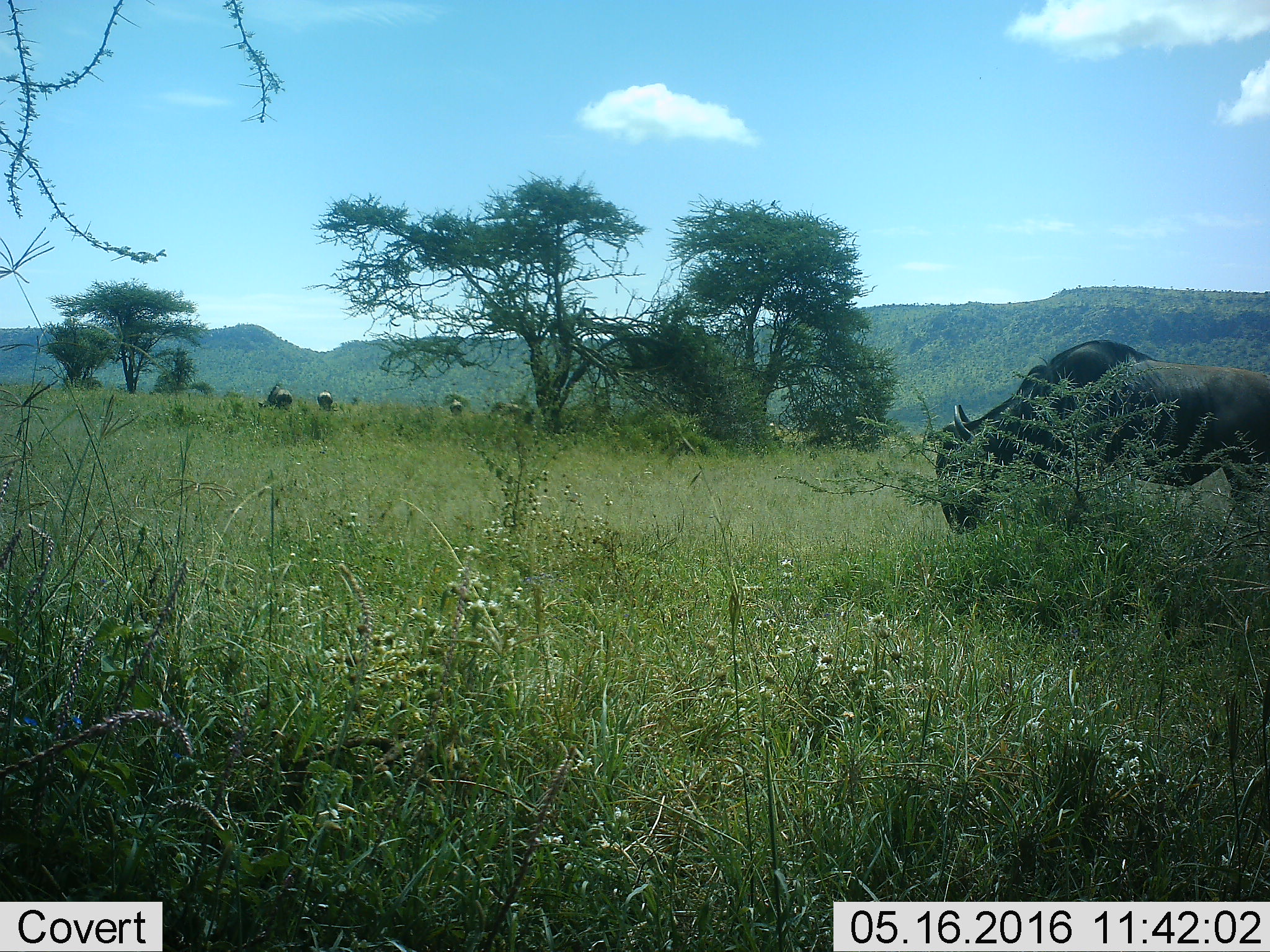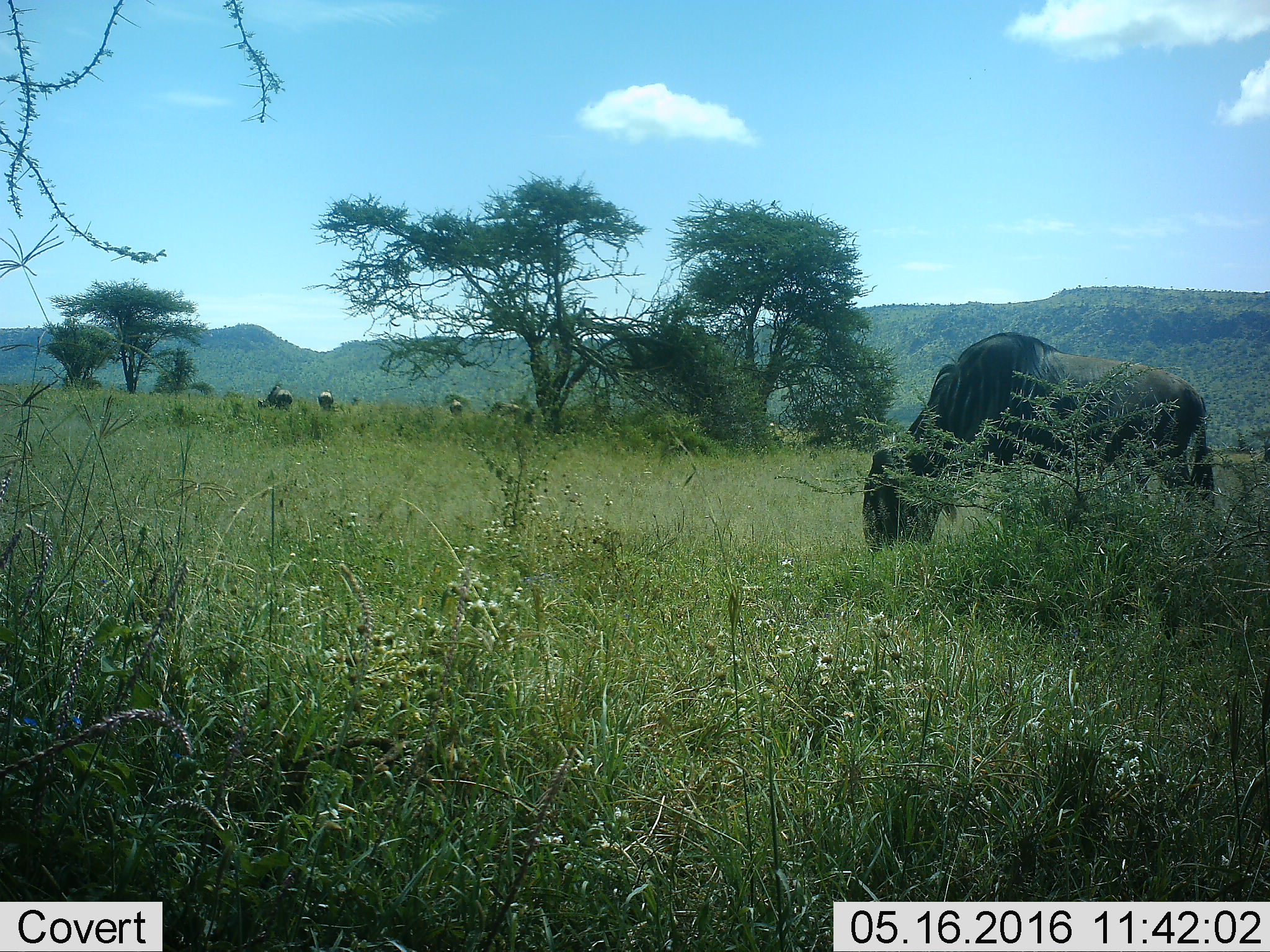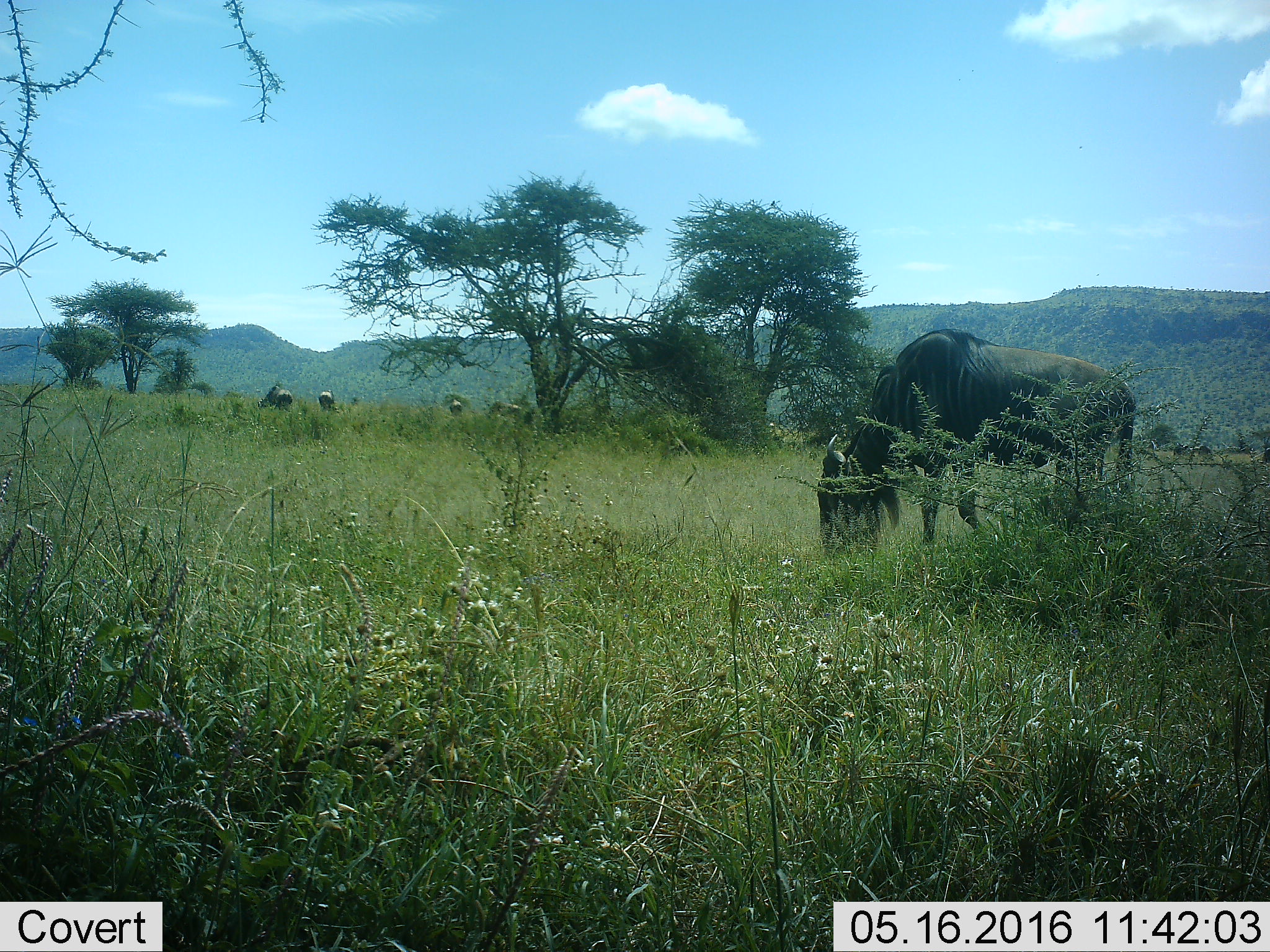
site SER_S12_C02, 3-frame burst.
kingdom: Animalia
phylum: Chordata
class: Mammalia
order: Artiodactyla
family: Bovidae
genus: Connochaetes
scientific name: Connochaetes taurinus taurinus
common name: blue wildebeest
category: wildebeestblue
Wildebeestblue (blue wildebeest) (Connochaetes taurinus taurinus), count 4. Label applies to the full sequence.